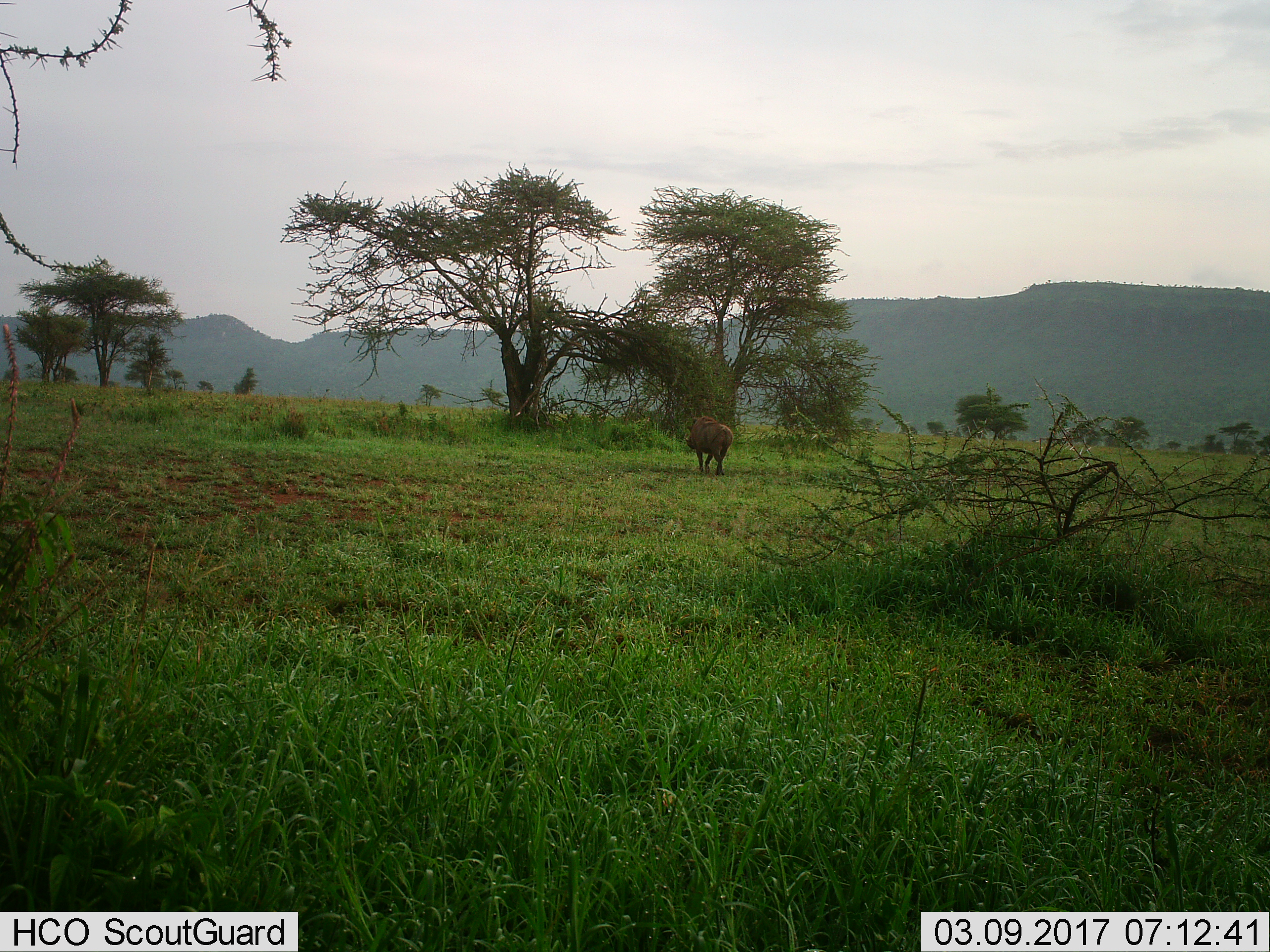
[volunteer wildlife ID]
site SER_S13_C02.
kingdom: Animalia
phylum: Chordata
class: Mammalia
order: Artiodactyla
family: Suidae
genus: Phacochoerus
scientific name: Phacochoerus africanus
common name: warthog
Warthog (Phacochoerus africanus), count 1. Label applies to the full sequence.